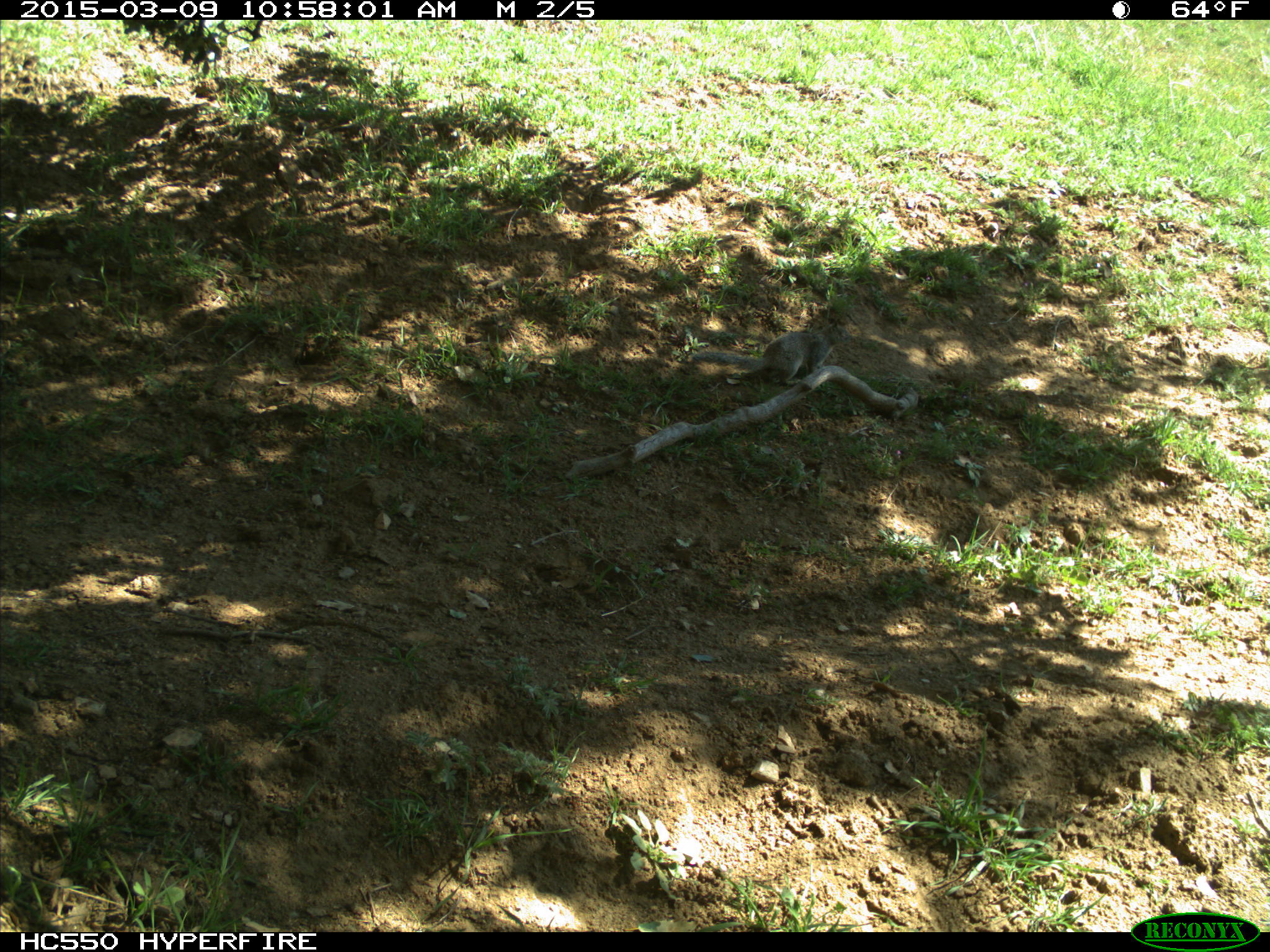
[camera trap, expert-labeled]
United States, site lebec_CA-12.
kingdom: Animalia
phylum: Chordata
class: Mammalia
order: Rodentia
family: Sciuridae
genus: Otospermophilus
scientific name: Otospermophilus beecheyi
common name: california ground squirrel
Otospermophilus beecheyi (california ground squirrel).